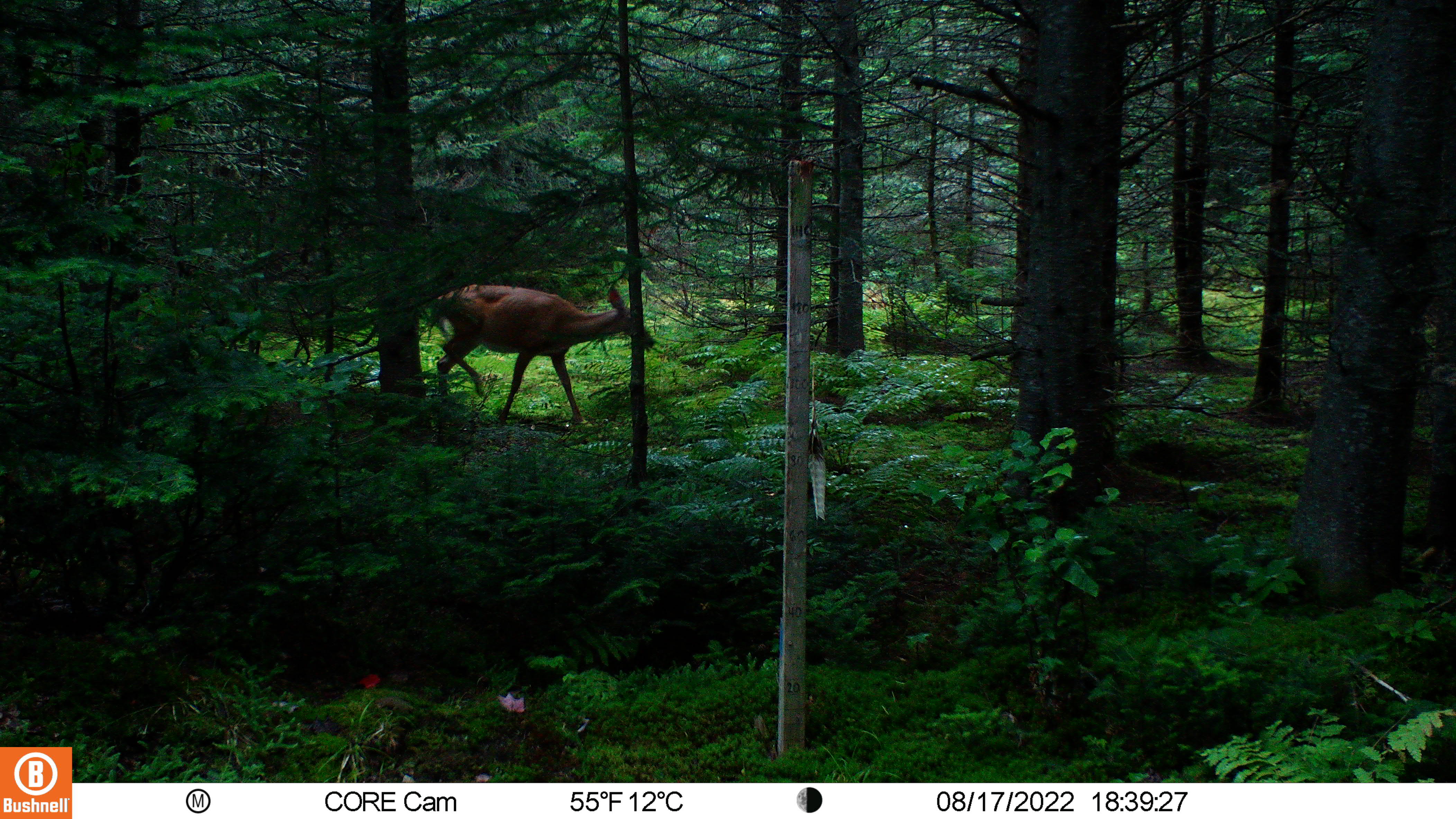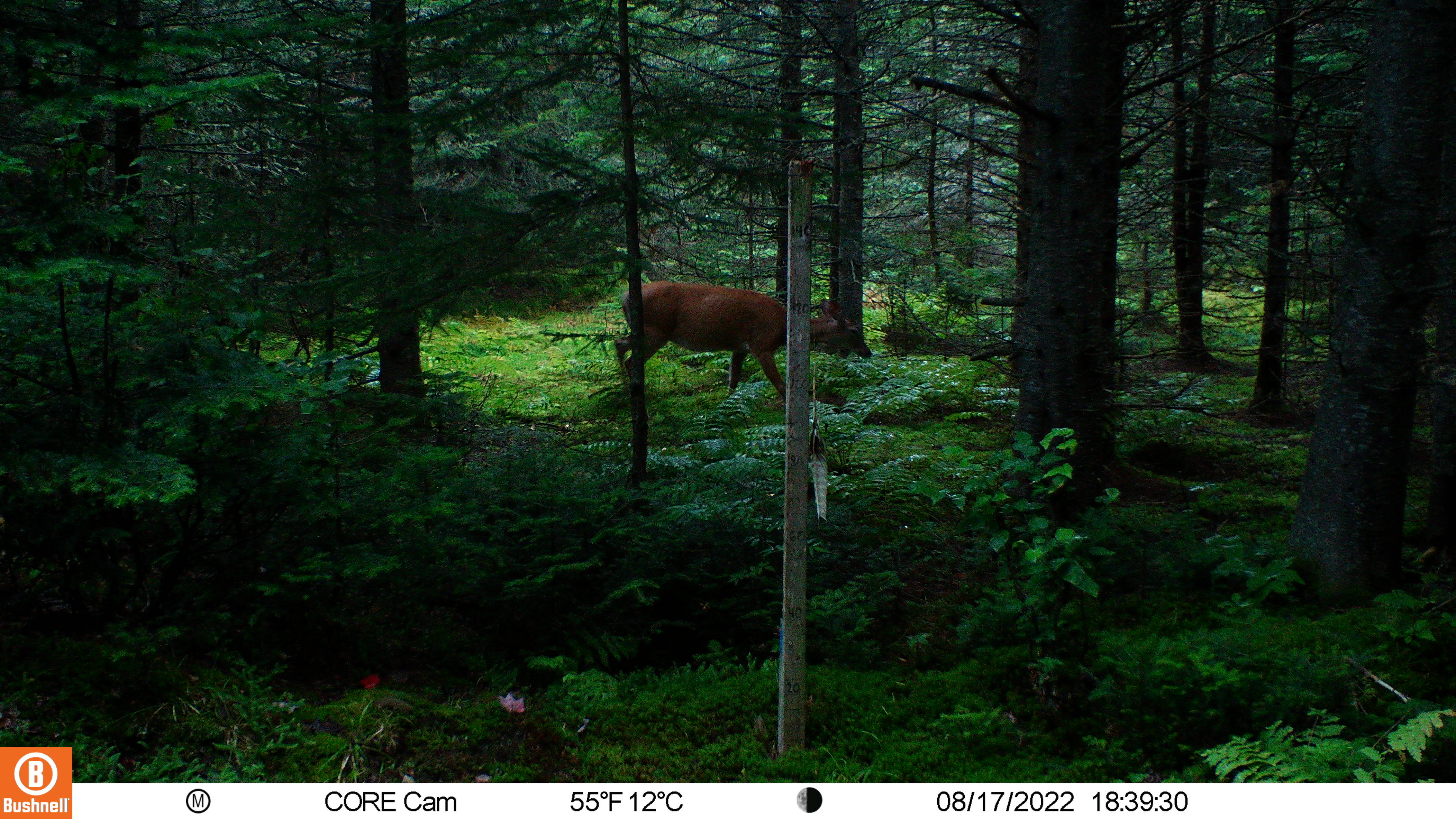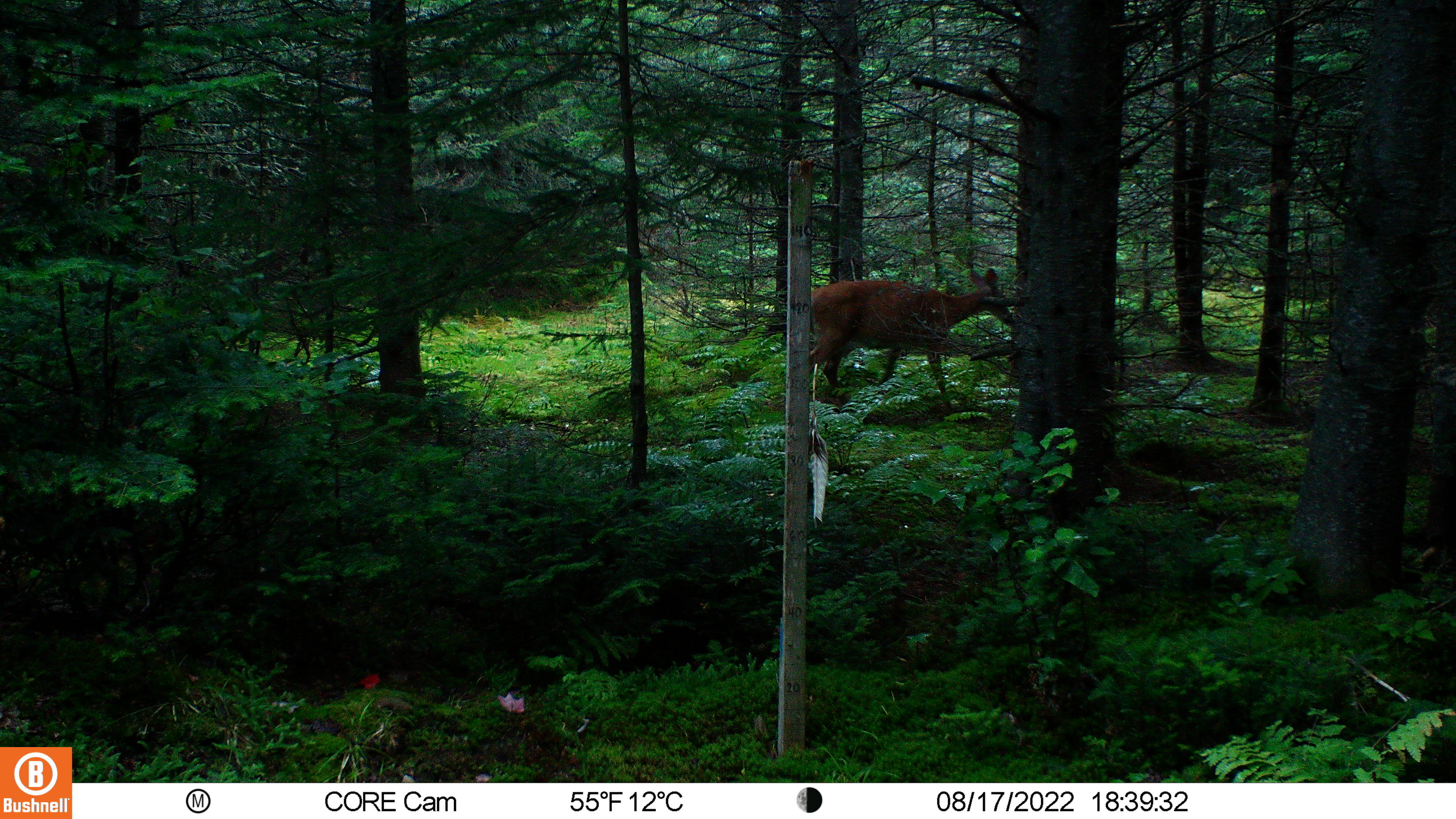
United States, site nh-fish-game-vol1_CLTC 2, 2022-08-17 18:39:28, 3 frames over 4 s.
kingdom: Animalia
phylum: Chordata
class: Mammalia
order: Artiodactyla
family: Cervidae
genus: Odocoileus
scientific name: Odocoileus virginianus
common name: white-tailed deer